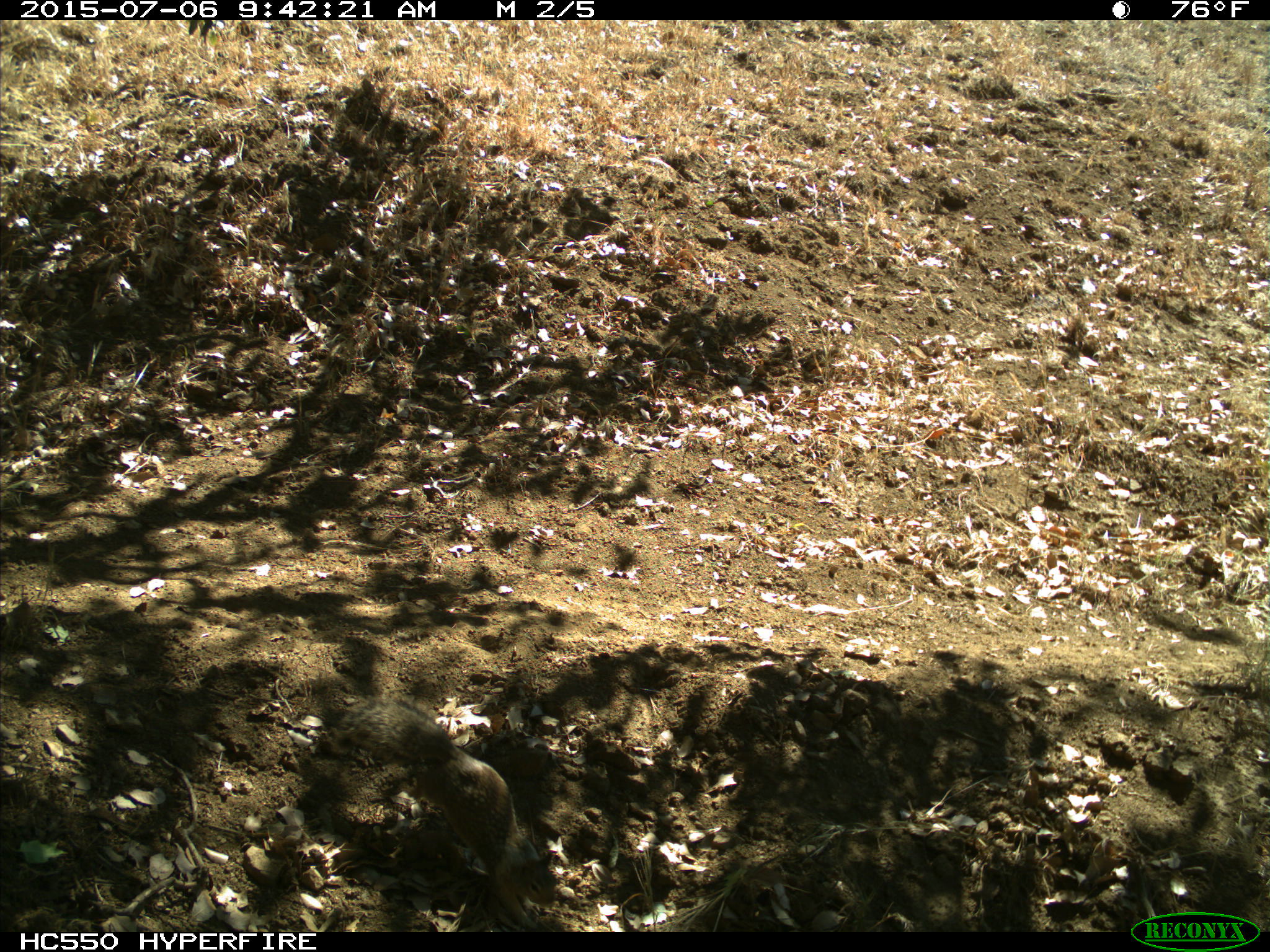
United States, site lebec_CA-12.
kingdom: Animalia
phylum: Chordata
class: Mammalia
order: Rodentia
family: Sciuridae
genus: Otospermophilus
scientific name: Otospermophilus beecheyi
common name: california ground squirrel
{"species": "Otospermophilus beecheyi (california ground squirrel)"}